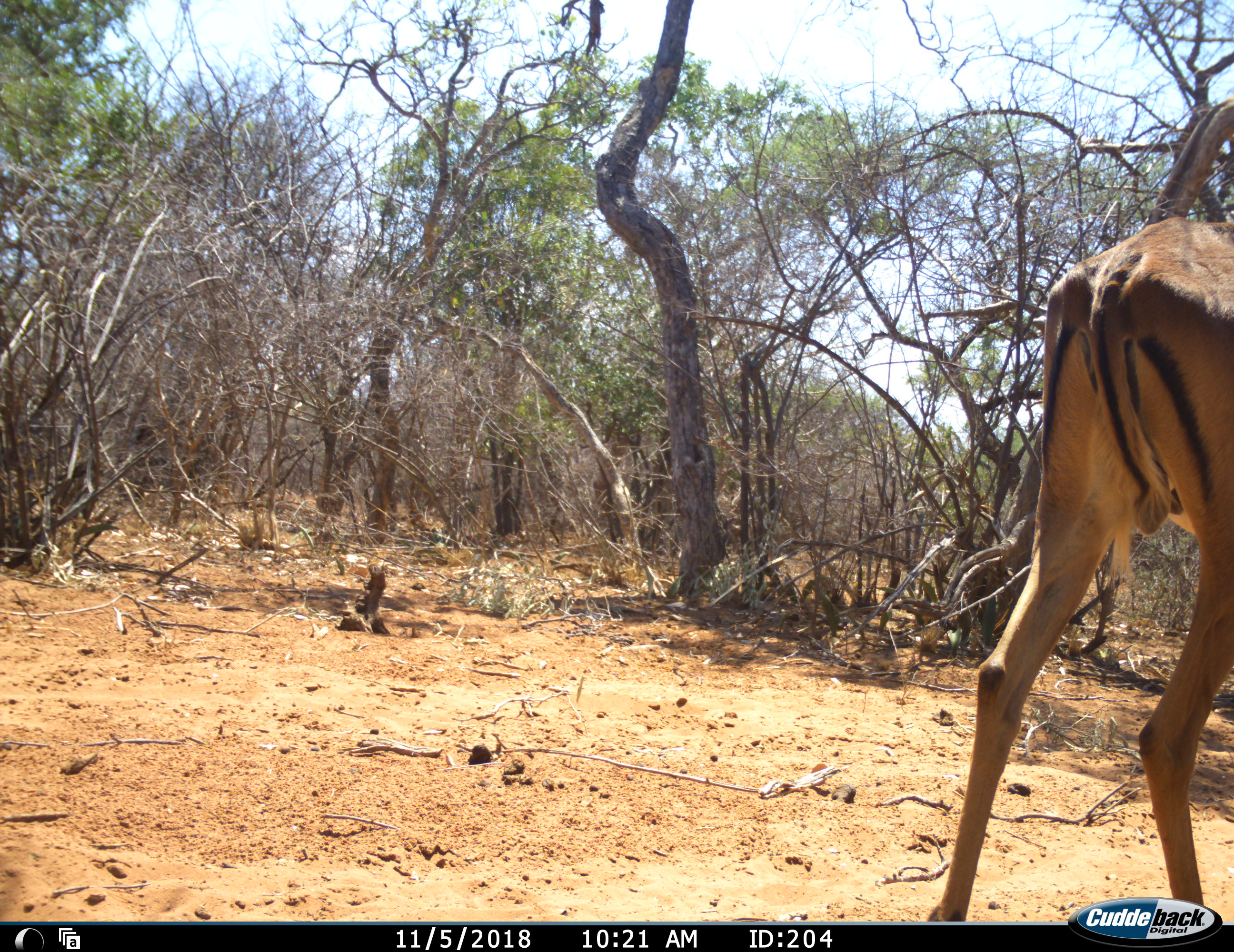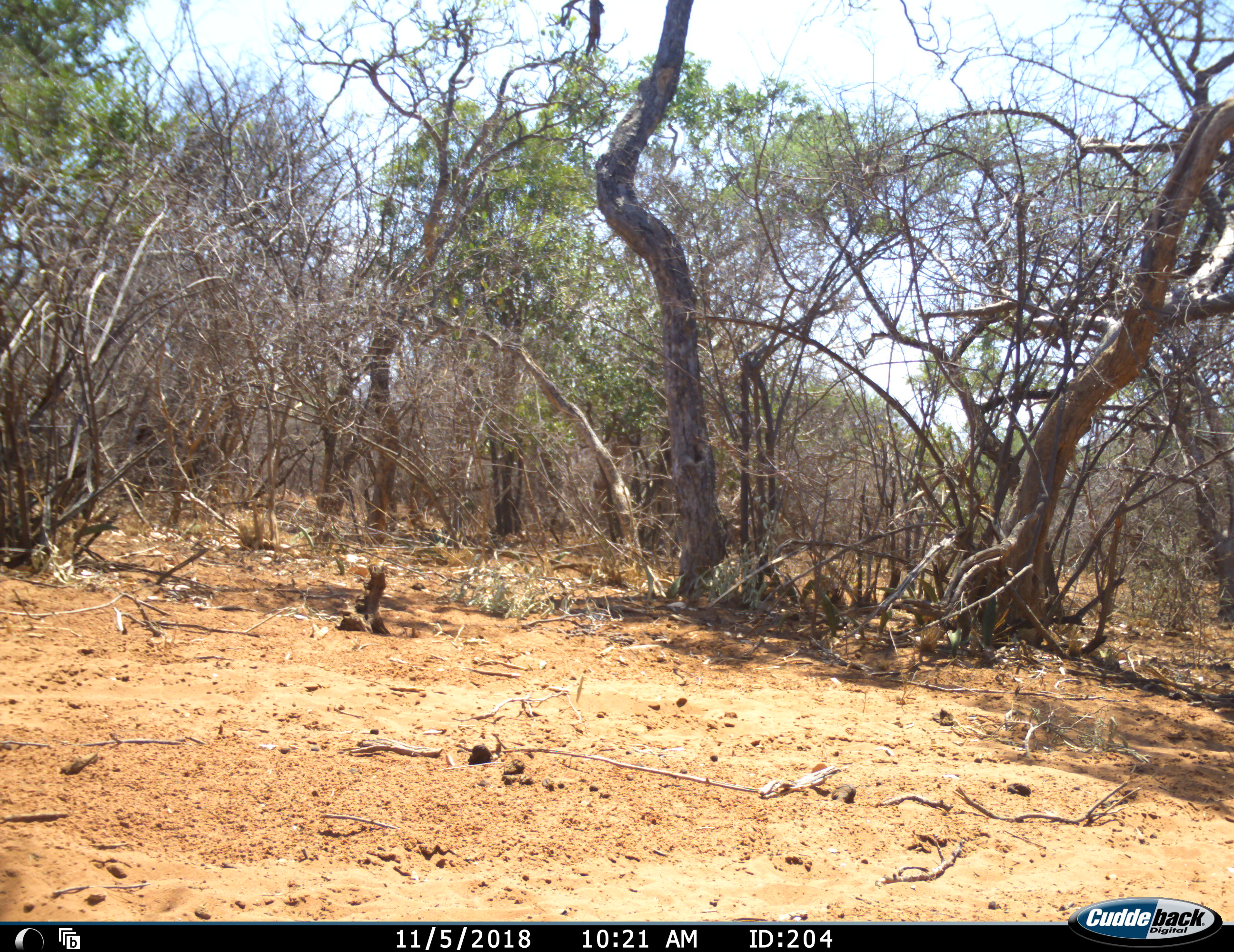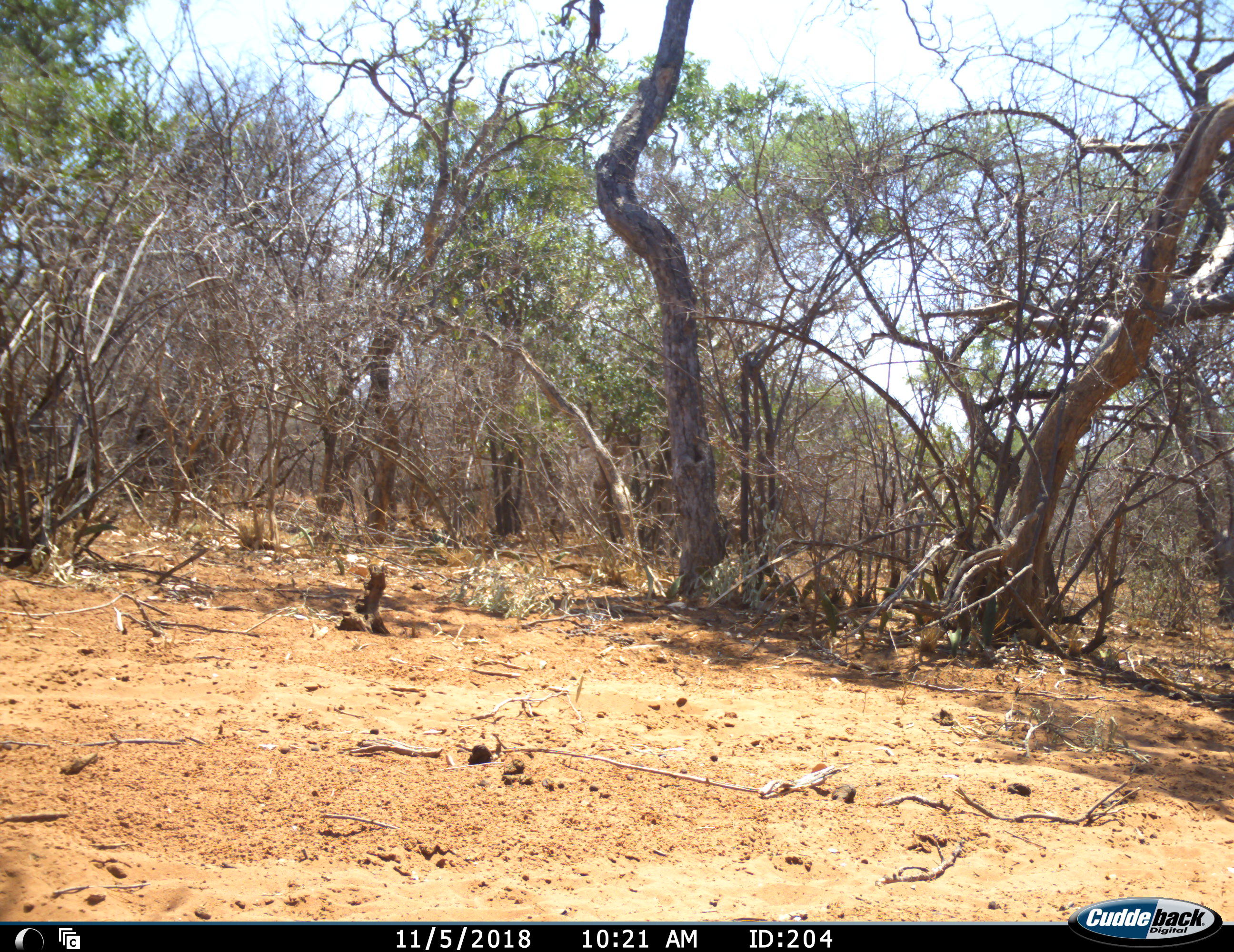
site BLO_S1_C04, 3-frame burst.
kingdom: Animalia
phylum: Chordata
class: Mammalia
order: Artiodactyla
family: Bovidae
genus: Aepyceros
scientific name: Aepyceros melampus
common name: impala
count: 1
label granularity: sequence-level